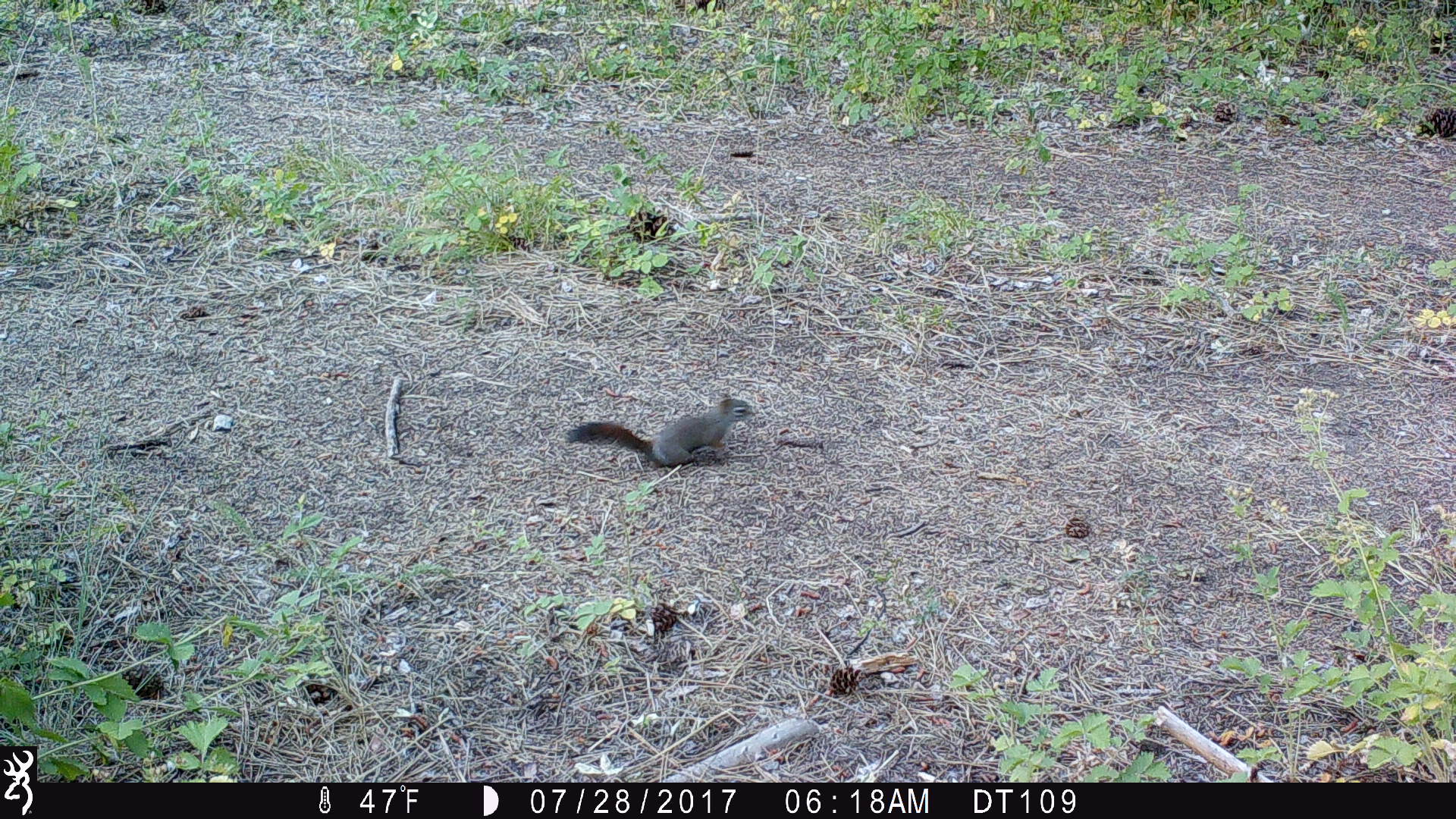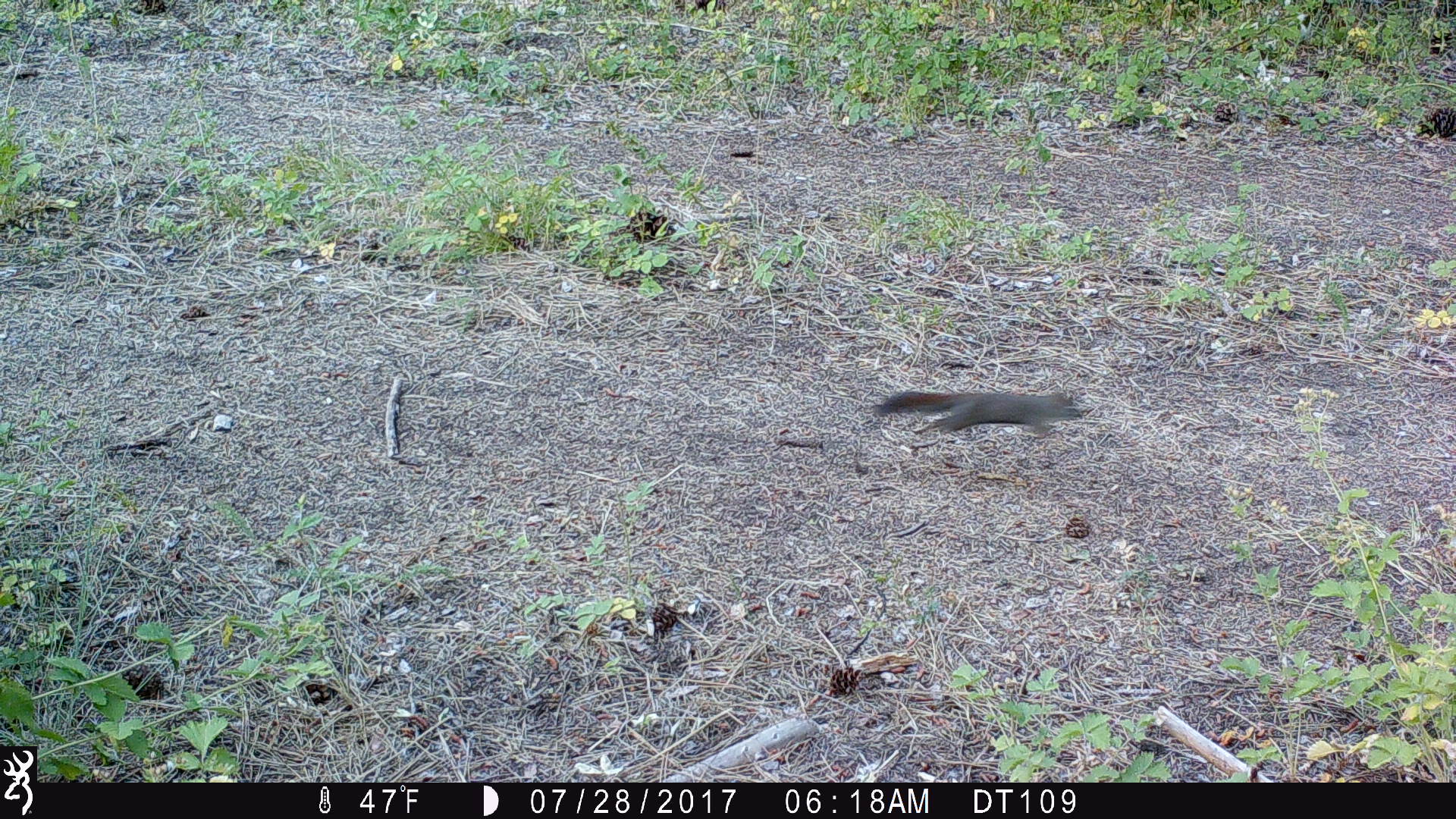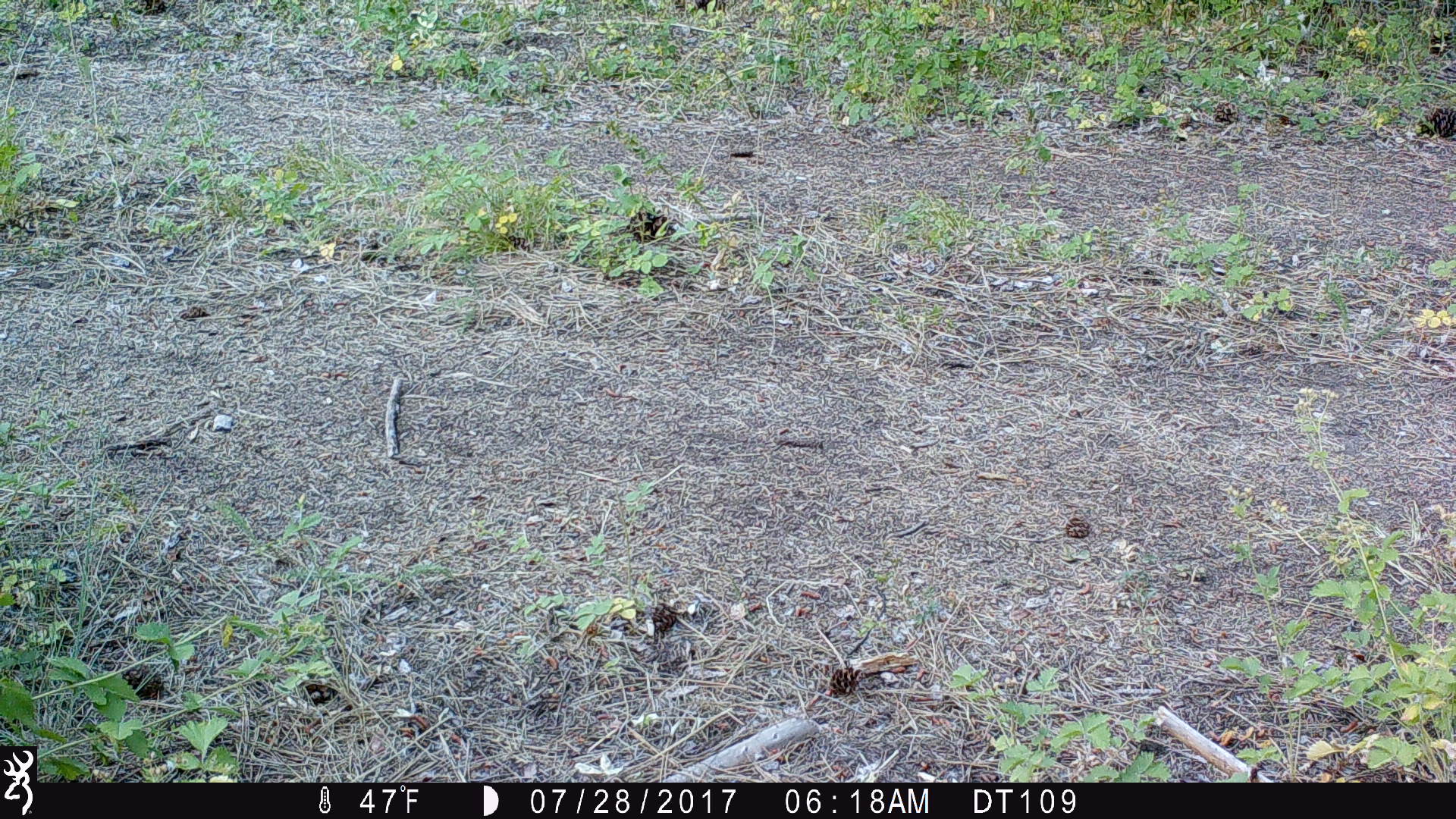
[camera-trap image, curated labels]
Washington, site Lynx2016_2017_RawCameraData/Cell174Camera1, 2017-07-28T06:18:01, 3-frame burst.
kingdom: Animalia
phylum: Chordata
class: Mammalia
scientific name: Mammalia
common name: small mammal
Small mammal (Mammalia). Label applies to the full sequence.